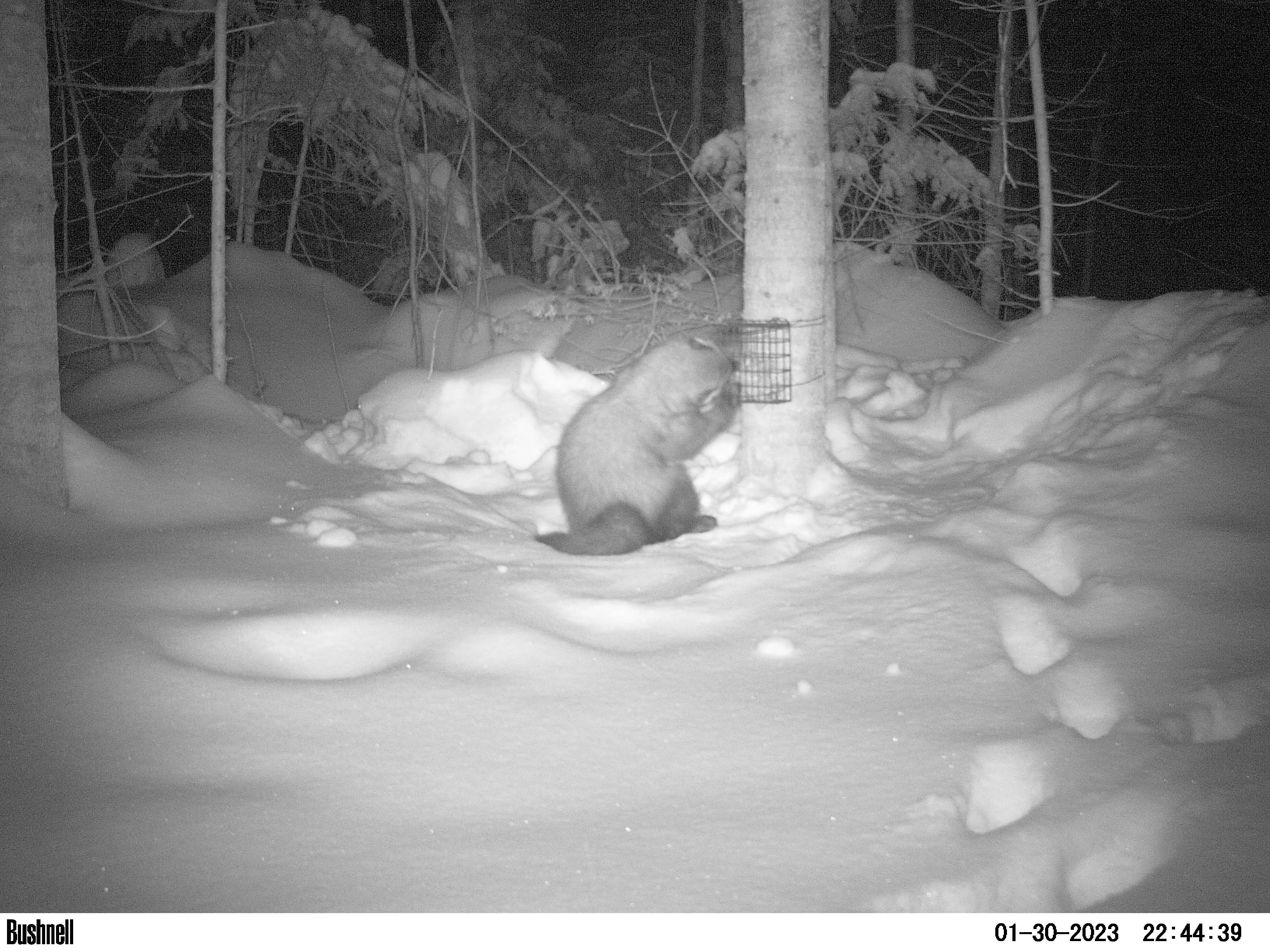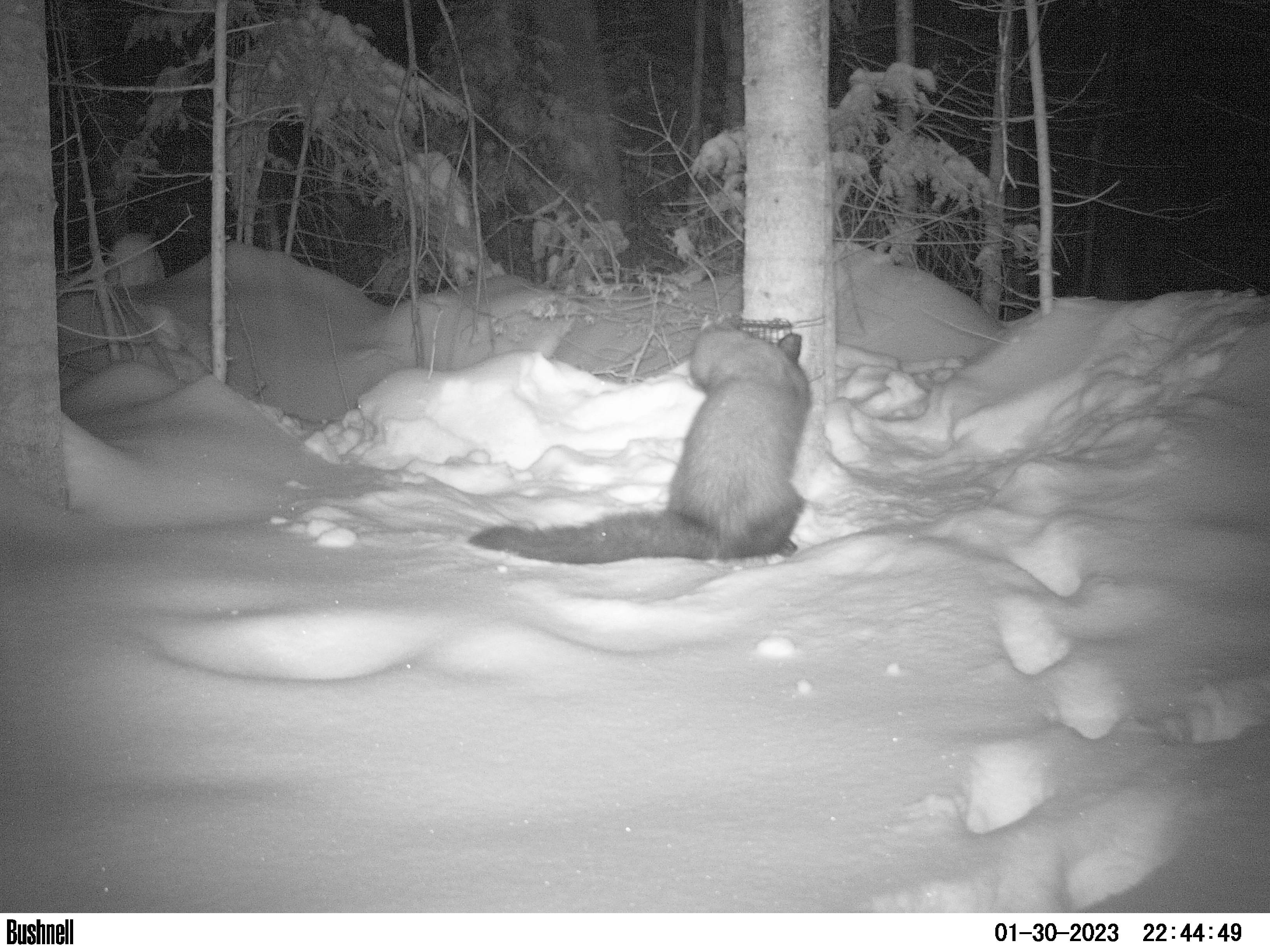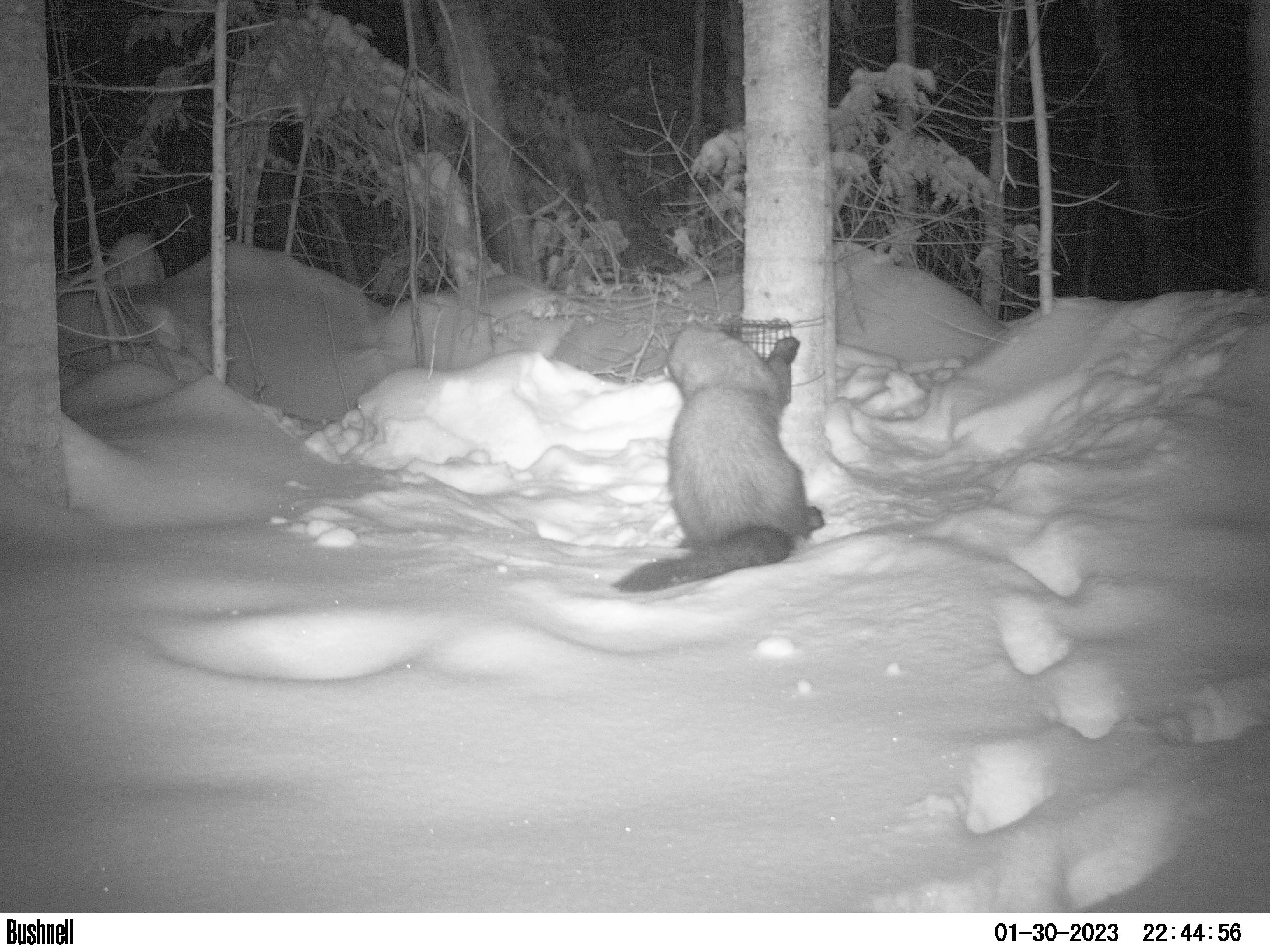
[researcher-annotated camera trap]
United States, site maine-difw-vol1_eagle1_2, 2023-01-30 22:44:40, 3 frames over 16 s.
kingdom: Animalia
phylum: Chordata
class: Mammalia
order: Carnivora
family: Mustelidae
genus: Pekania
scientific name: Pekania pennanti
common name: fisher